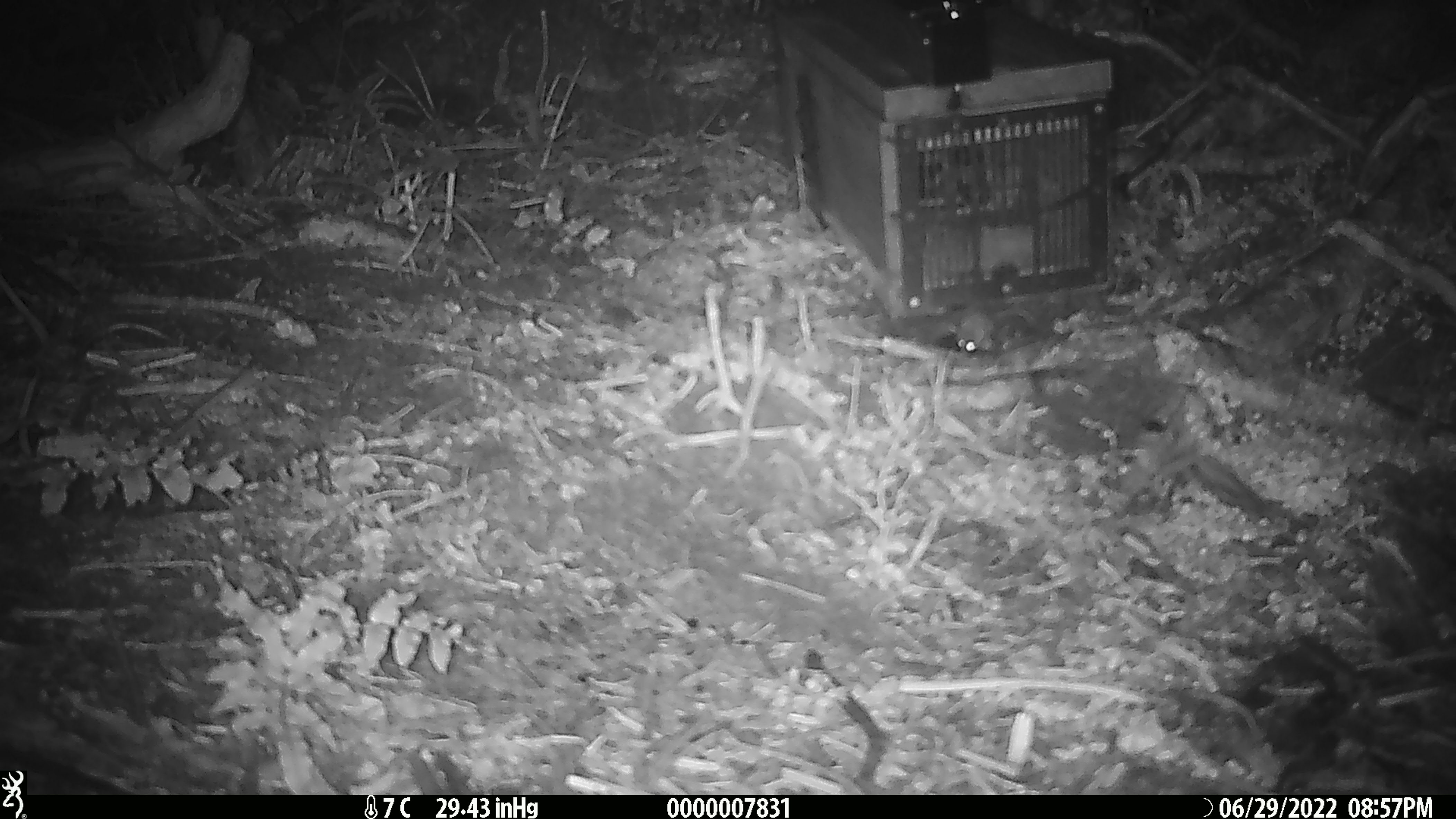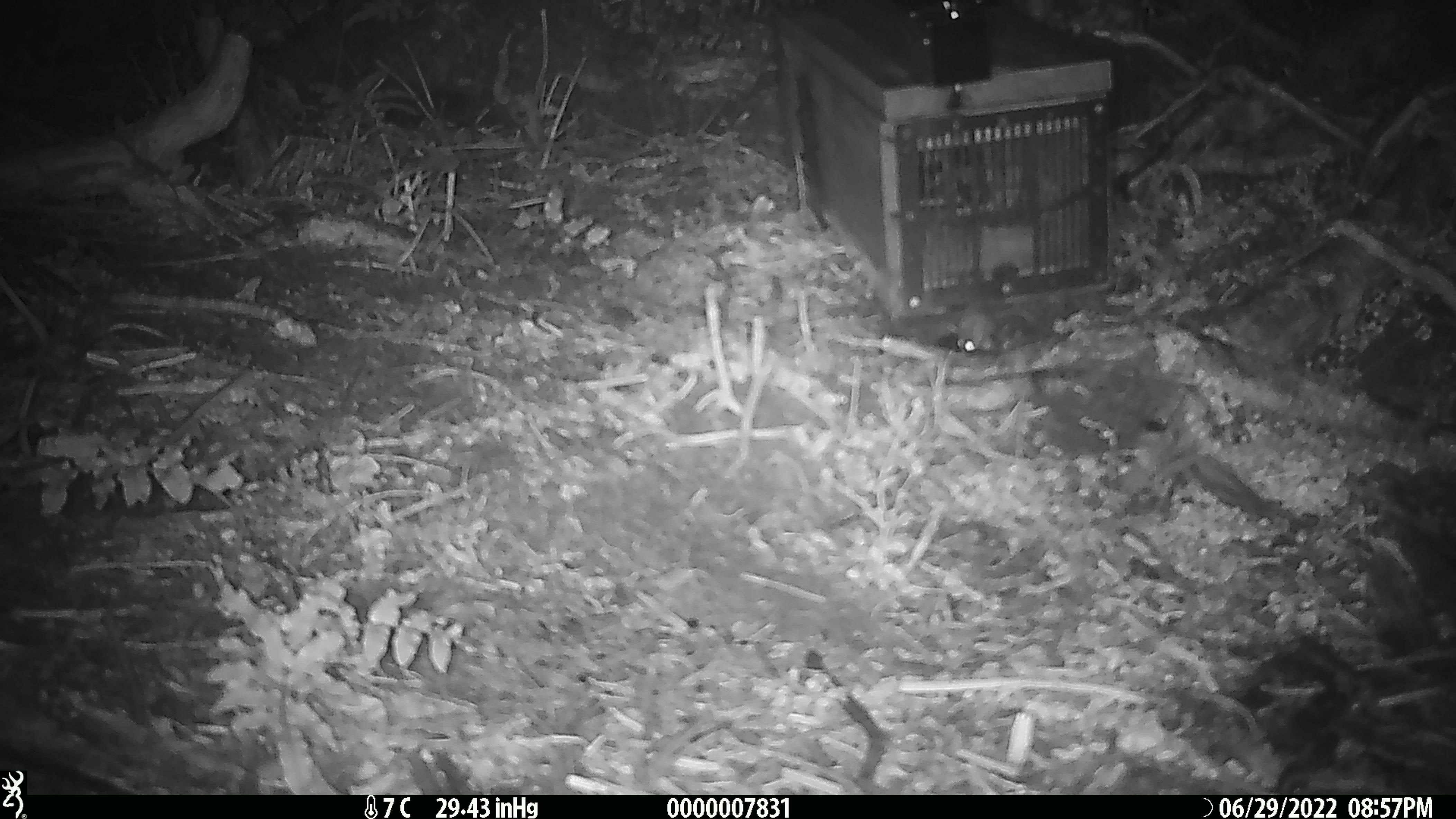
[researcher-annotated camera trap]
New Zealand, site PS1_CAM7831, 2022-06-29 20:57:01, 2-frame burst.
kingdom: Animalia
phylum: Chordata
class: Mammalia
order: Rodentia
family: Muridae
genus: Mus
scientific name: Mus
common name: mouse